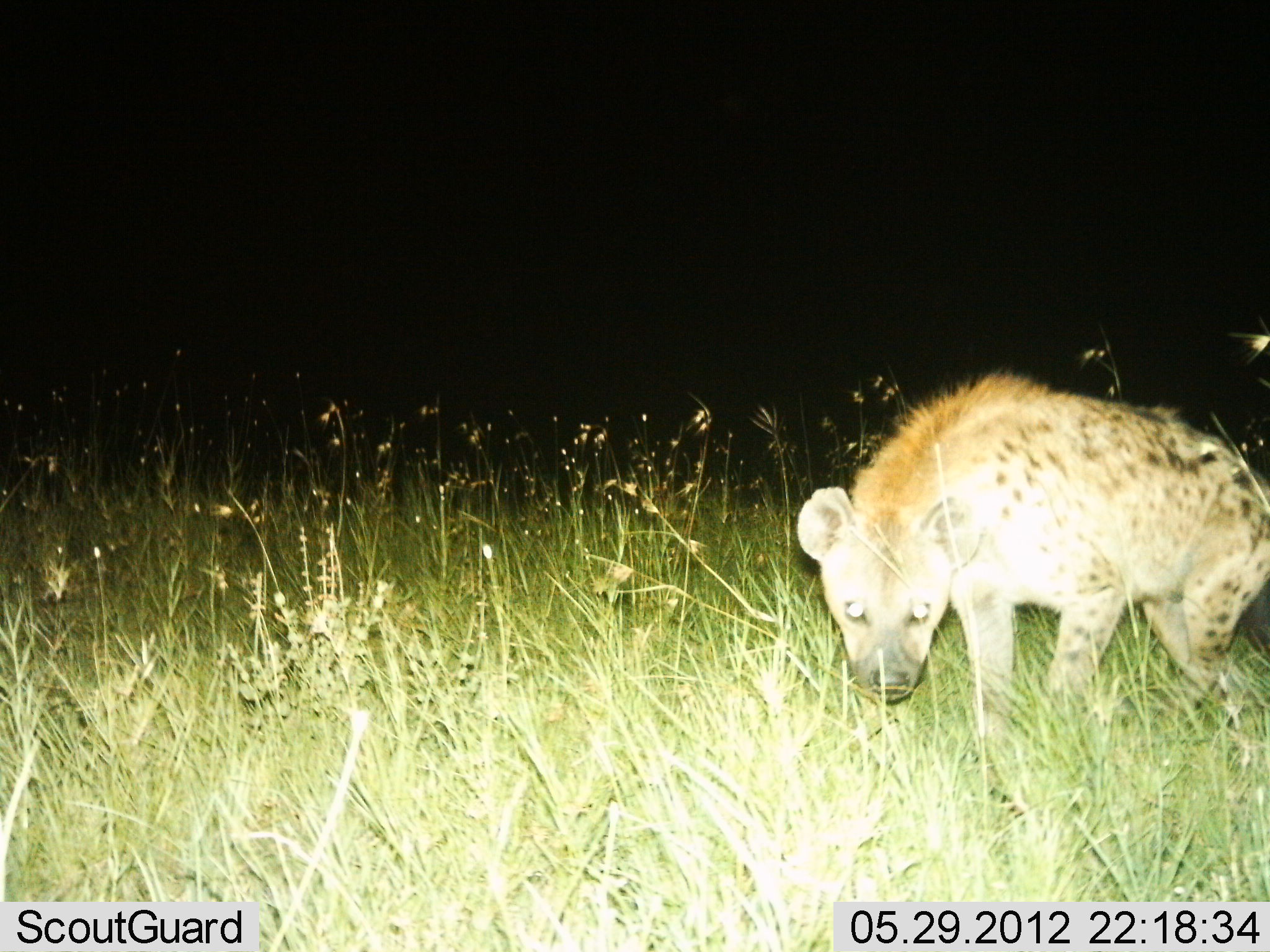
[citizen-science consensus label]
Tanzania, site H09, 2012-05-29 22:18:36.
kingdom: Animalia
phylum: Chordata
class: Mammalia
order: Carnivora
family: Hyaenidae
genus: Crocuta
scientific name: Crocuta crocuta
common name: spotted hyena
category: hyenaspotted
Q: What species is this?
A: Hyenaspotted (spotted hyena) (Crocuta crocuta).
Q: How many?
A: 1.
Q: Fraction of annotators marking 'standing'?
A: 80%.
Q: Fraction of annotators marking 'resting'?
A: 0%.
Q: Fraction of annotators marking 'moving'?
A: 20%.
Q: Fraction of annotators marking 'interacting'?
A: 0%.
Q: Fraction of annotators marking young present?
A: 0%.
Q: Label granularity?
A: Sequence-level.